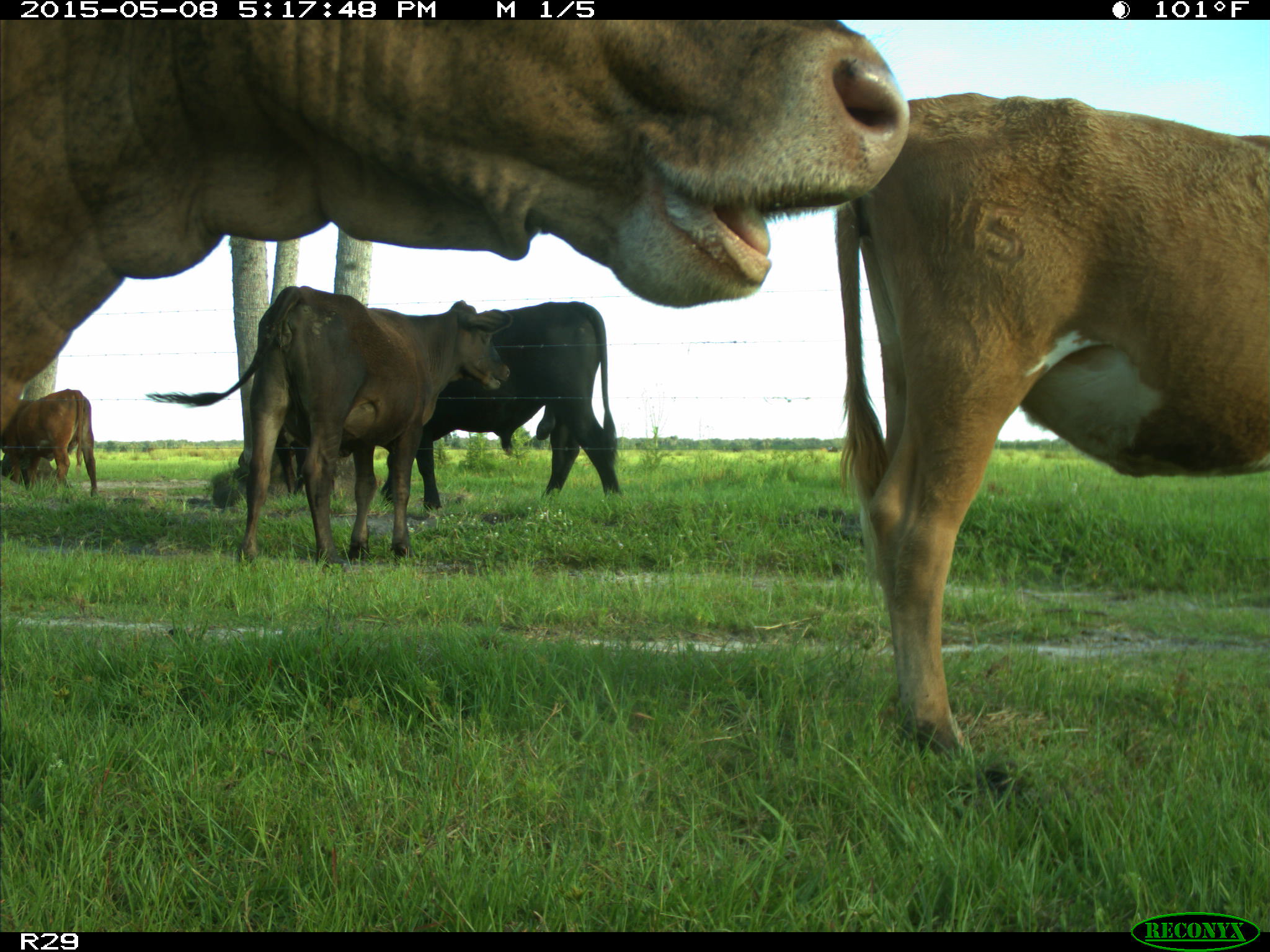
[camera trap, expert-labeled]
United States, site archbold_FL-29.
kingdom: Animalia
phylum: Chordata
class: Mammalia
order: Artiodactyla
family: Bovidae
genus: Bos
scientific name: Bos taurus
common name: domestic cow